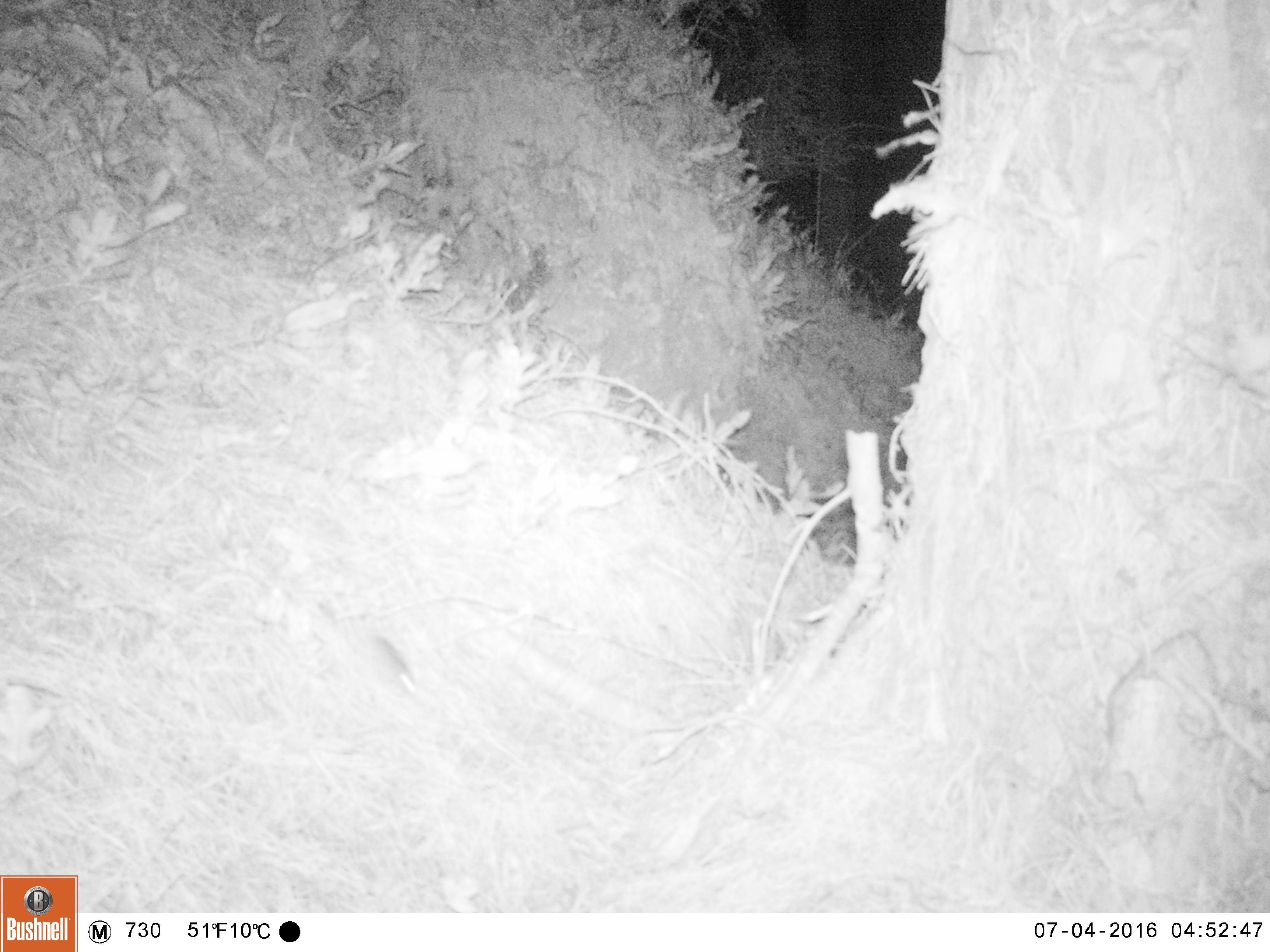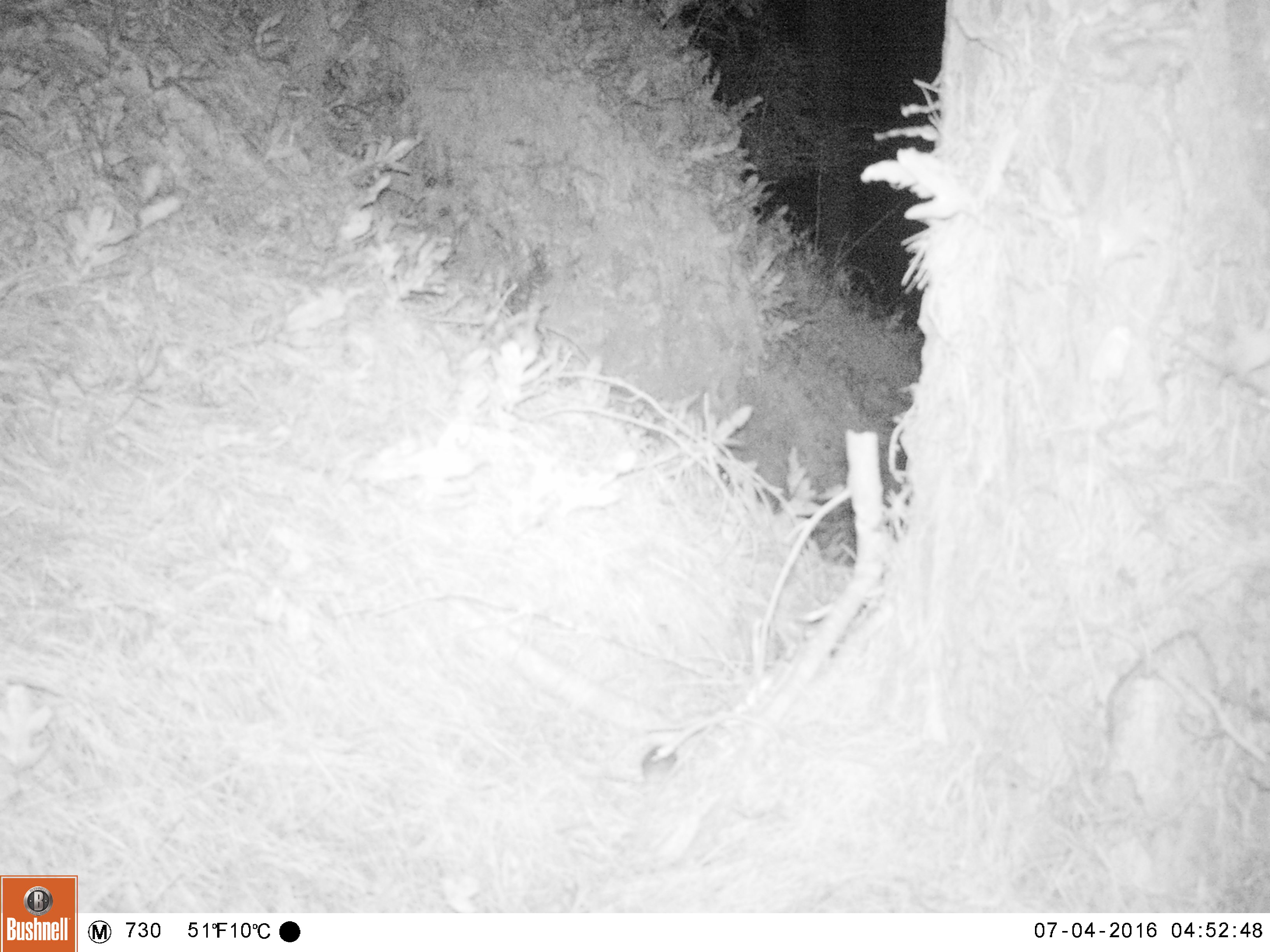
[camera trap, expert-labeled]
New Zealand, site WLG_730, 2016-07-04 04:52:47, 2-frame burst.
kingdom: Animalia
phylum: Chordata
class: Mammalia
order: Rodentia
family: Muridae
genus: Mus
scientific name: Mus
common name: mouse